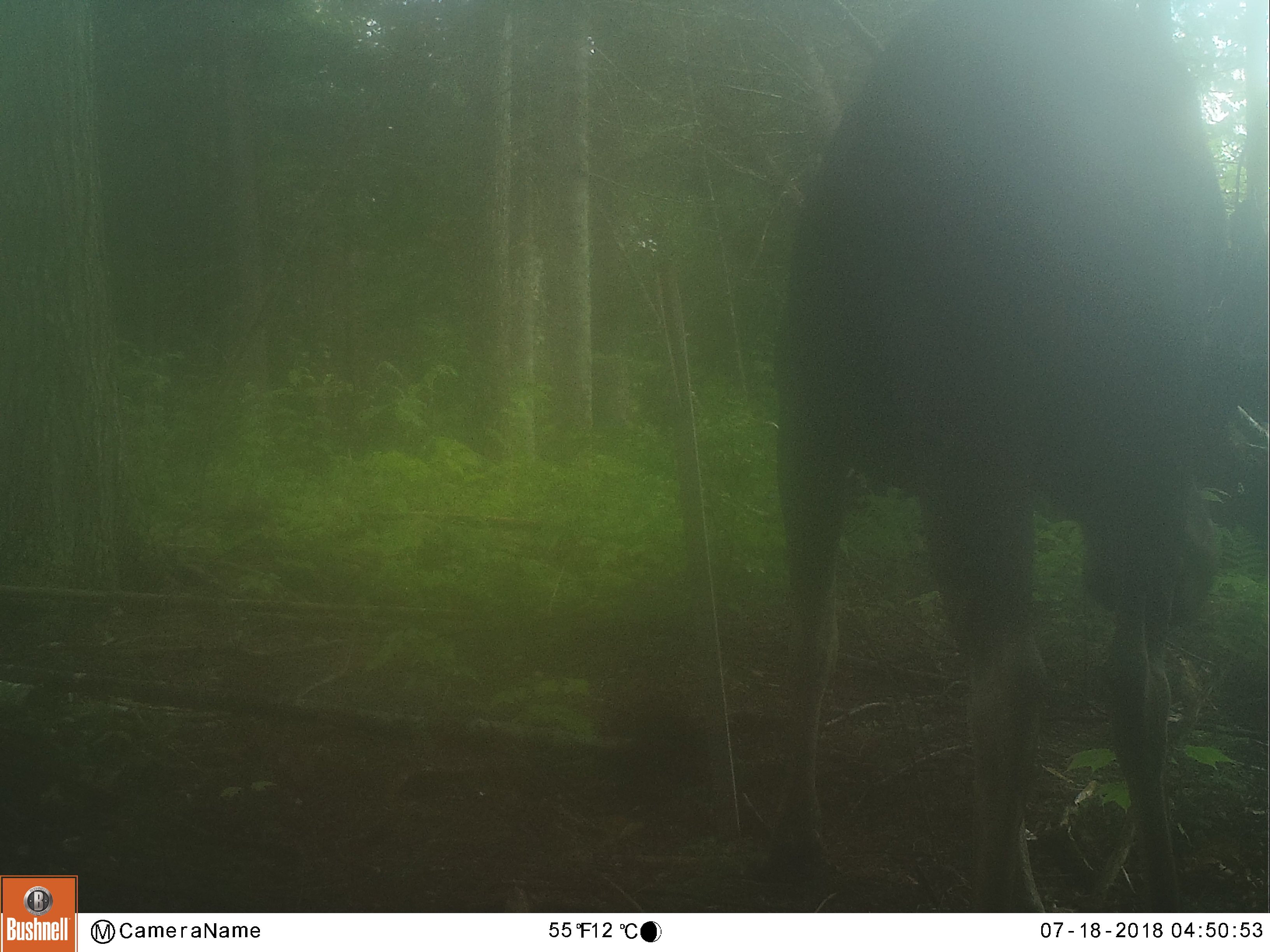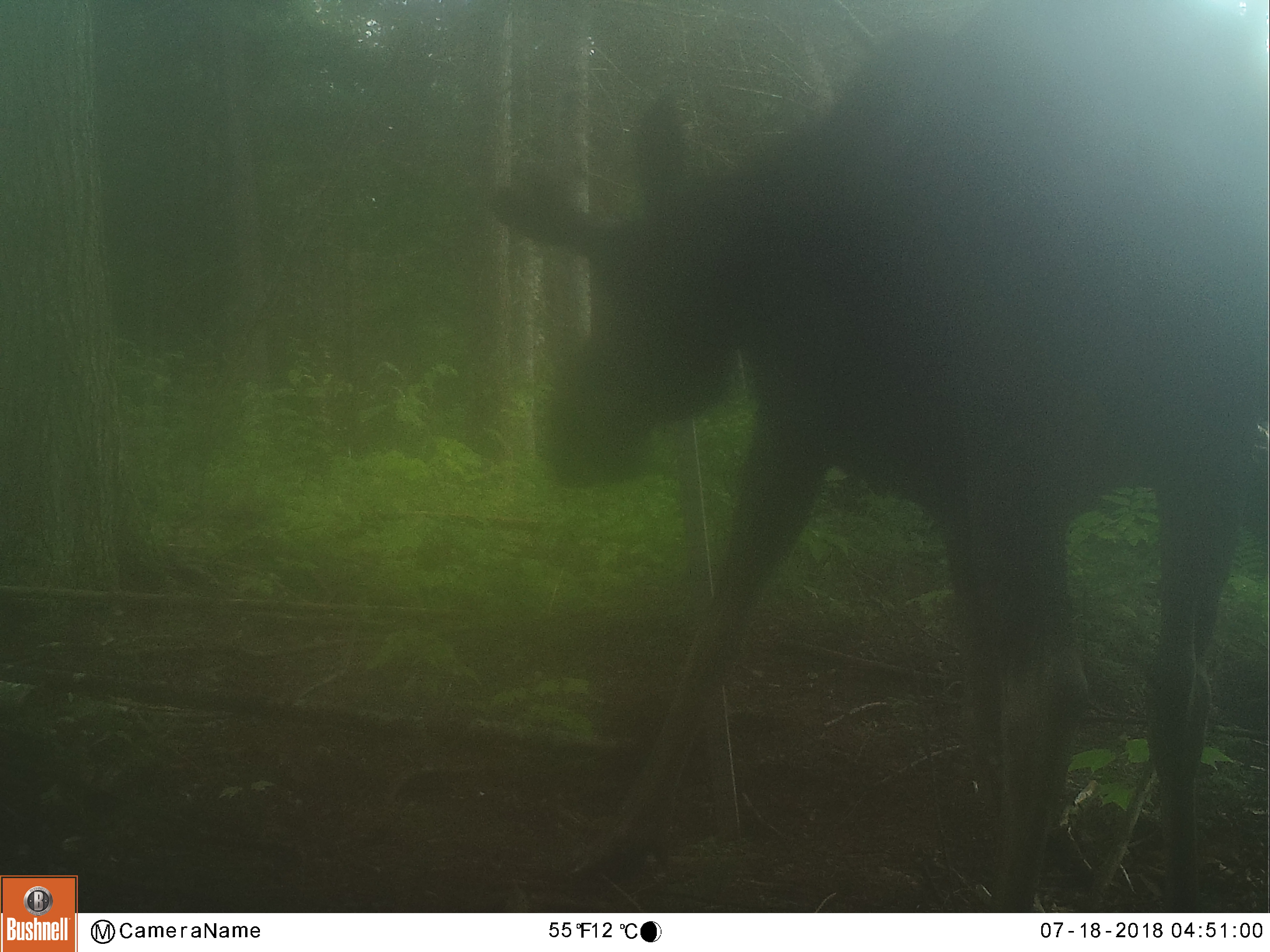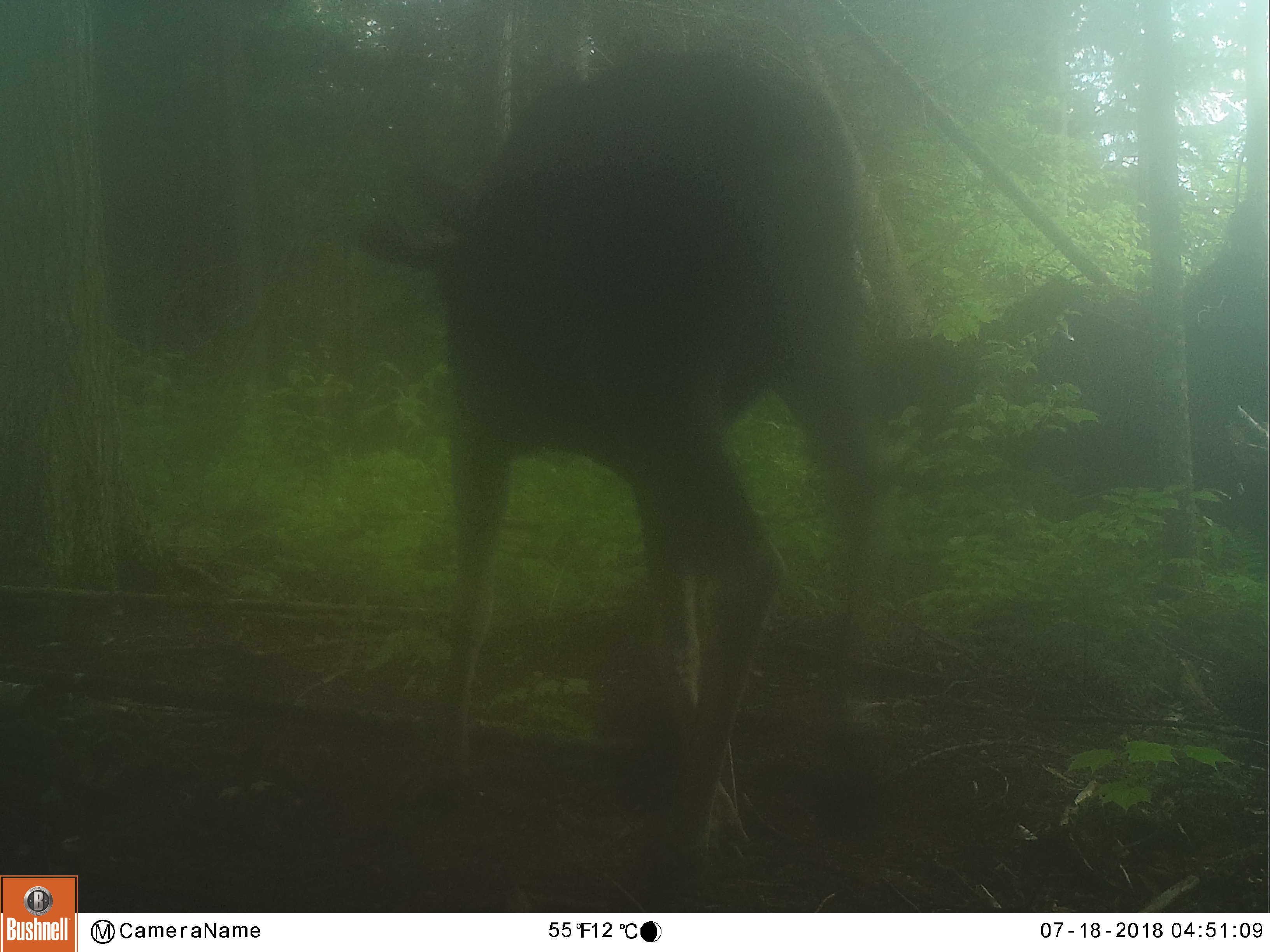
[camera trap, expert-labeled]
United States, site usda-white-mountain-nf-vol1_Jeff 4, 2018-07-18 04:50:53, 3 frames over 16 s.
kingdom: Animalia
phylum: Chordata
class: Mammalia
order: Artiodactyla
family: Cervidae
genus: Alces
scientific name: Alces alces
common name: moose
Moose (Alces alces).